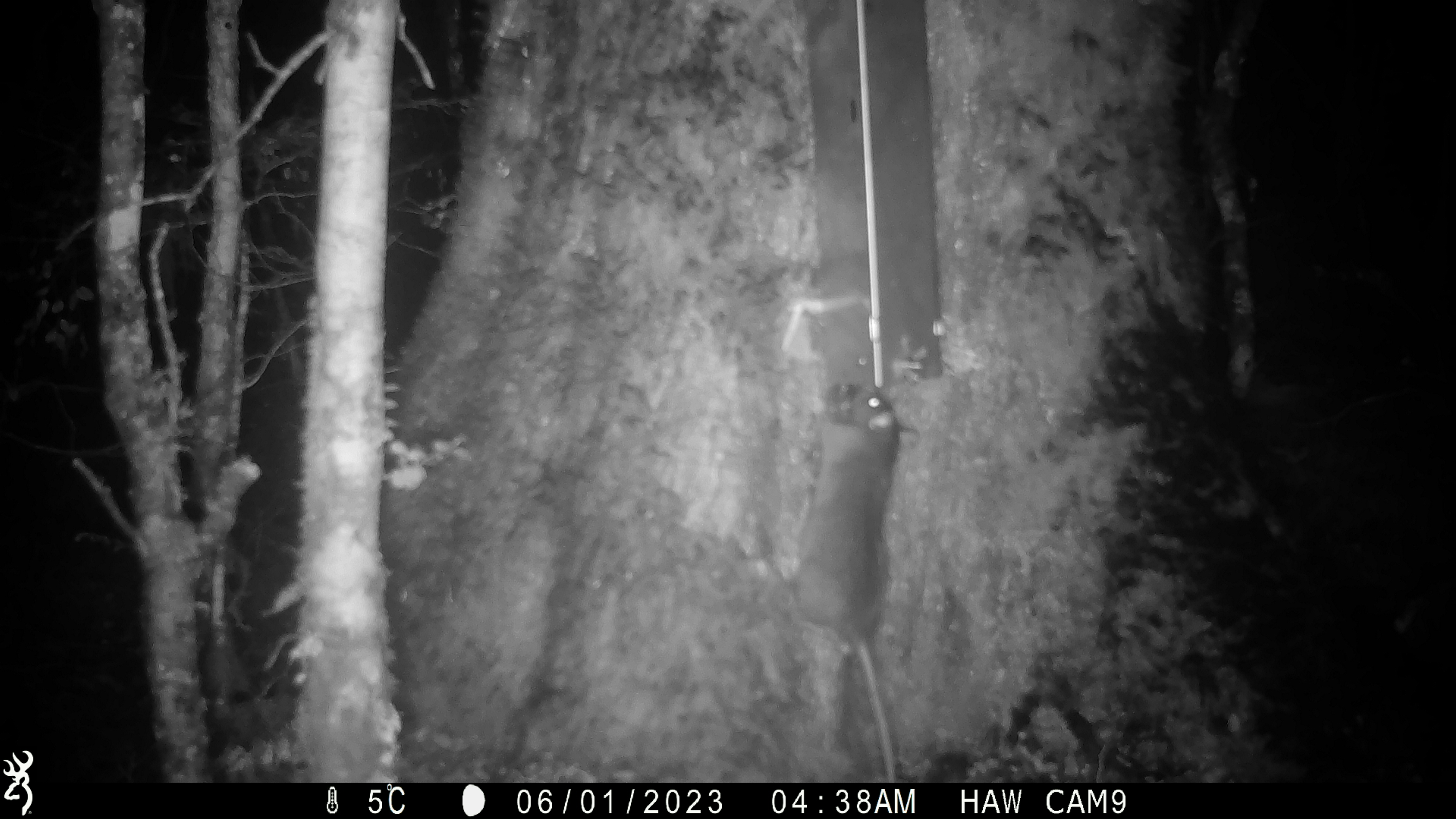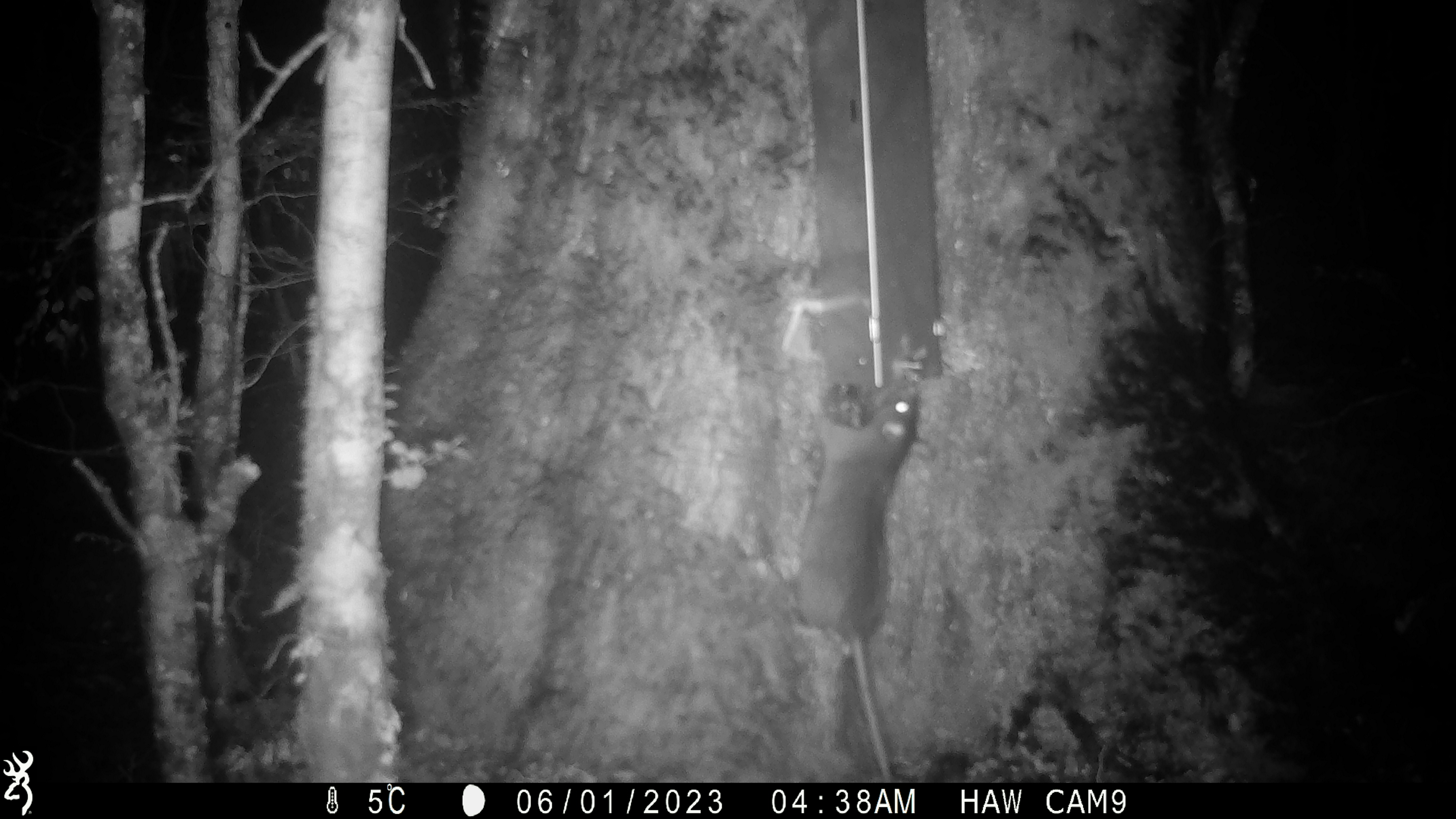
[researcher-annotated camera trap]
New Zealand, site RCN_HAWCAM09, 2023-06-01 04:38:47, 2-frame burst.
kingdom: Animalia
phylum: Chordata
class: Mammalia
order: Rodentia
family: Muridae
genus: Rattus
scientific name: Rattus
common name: rat